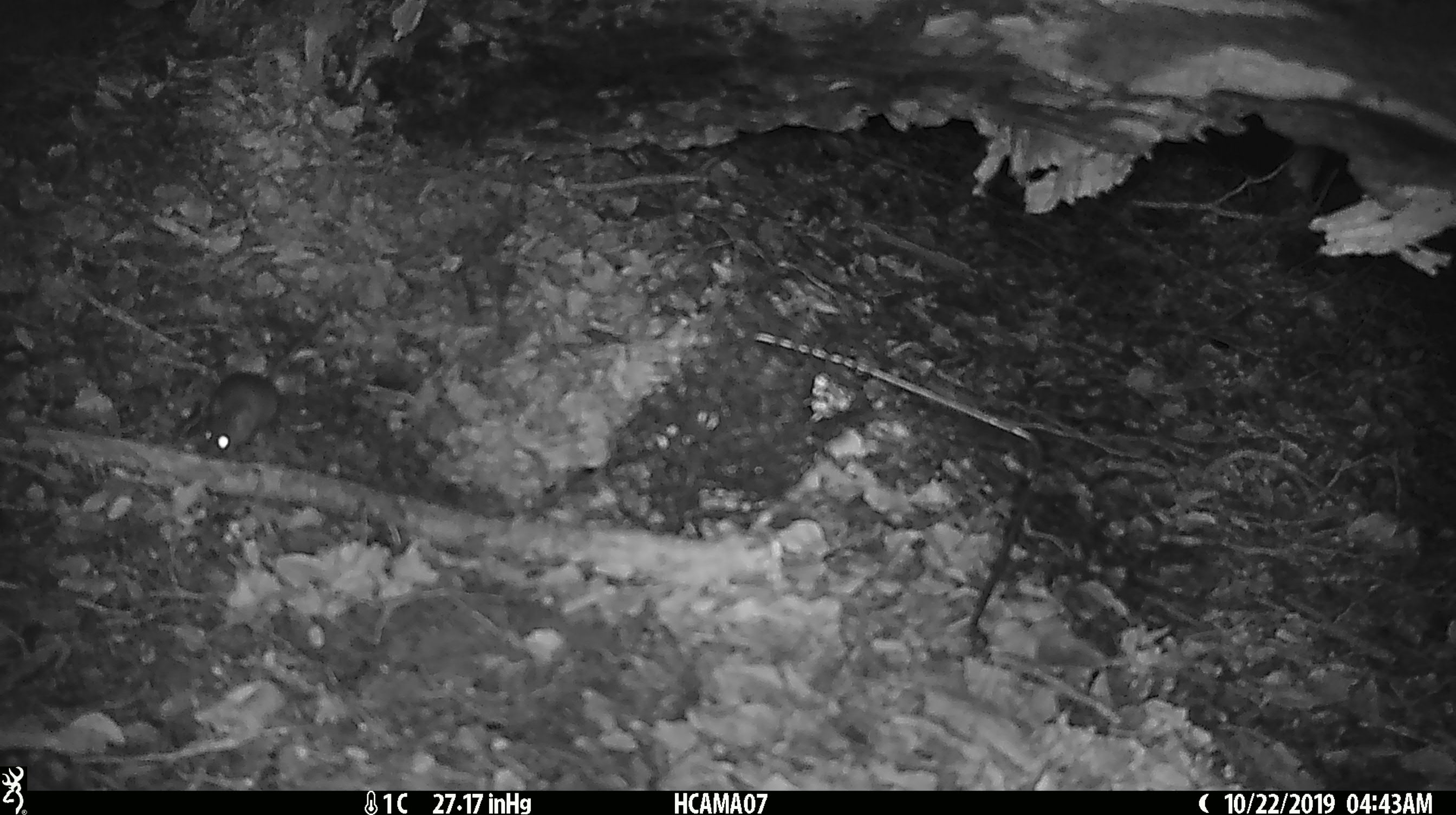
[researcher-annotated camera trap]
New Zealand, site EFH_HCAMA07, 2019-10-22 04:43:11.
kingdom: Animalia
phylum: Chordata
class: Mammalia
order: Rodentia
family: Muridae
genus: Mus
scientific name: Mus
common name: mouse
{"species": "mouse (Mus)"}